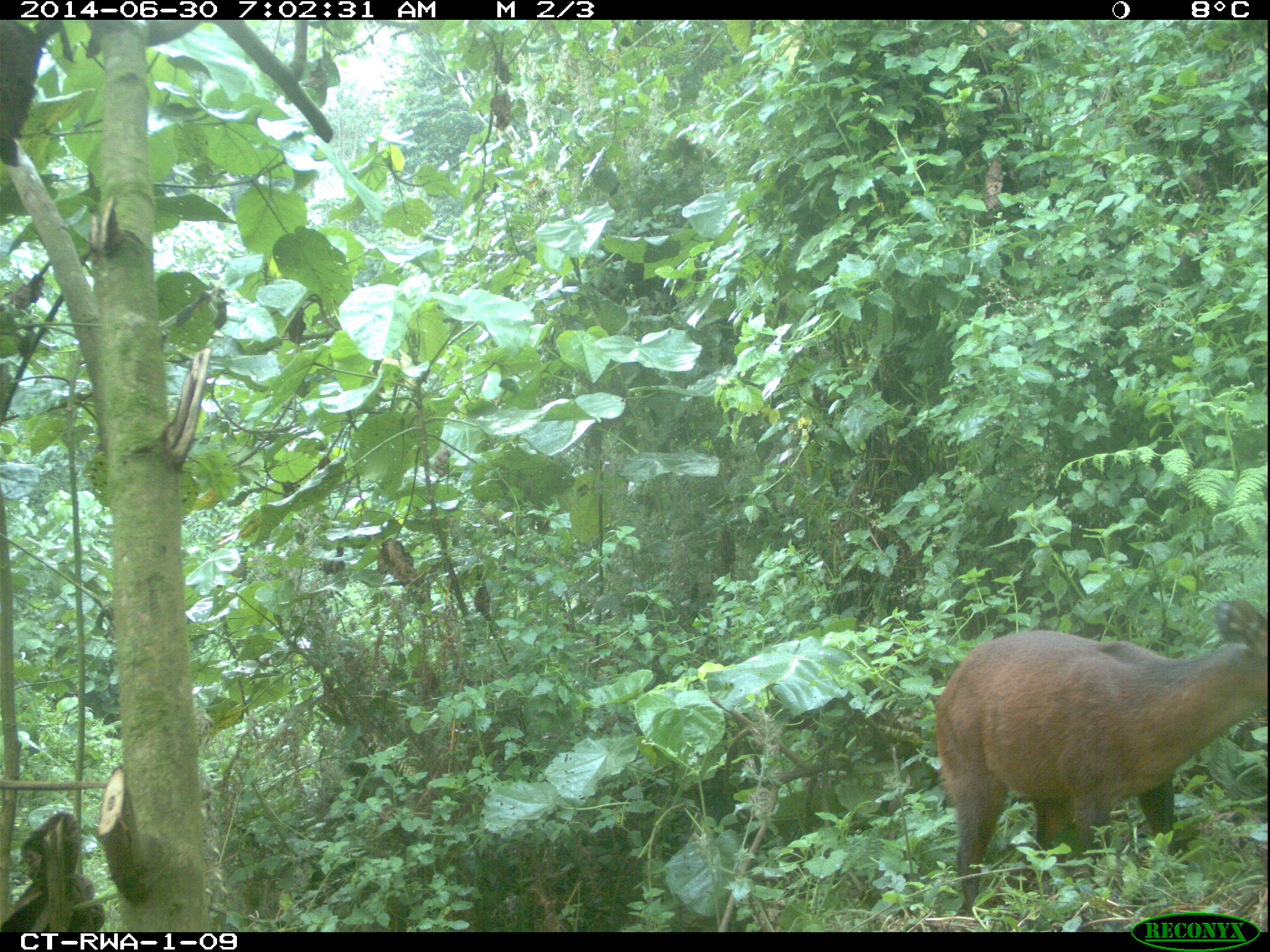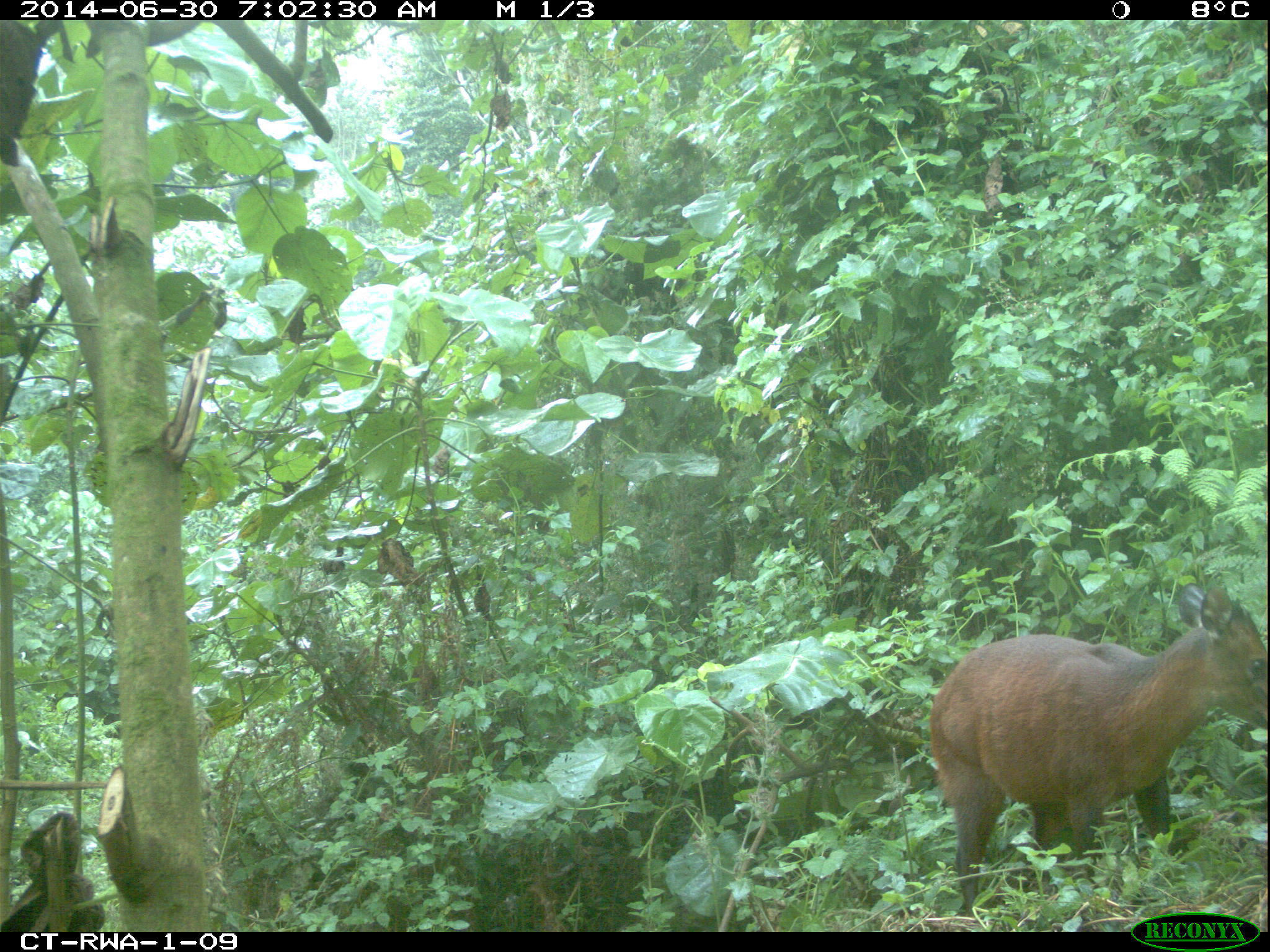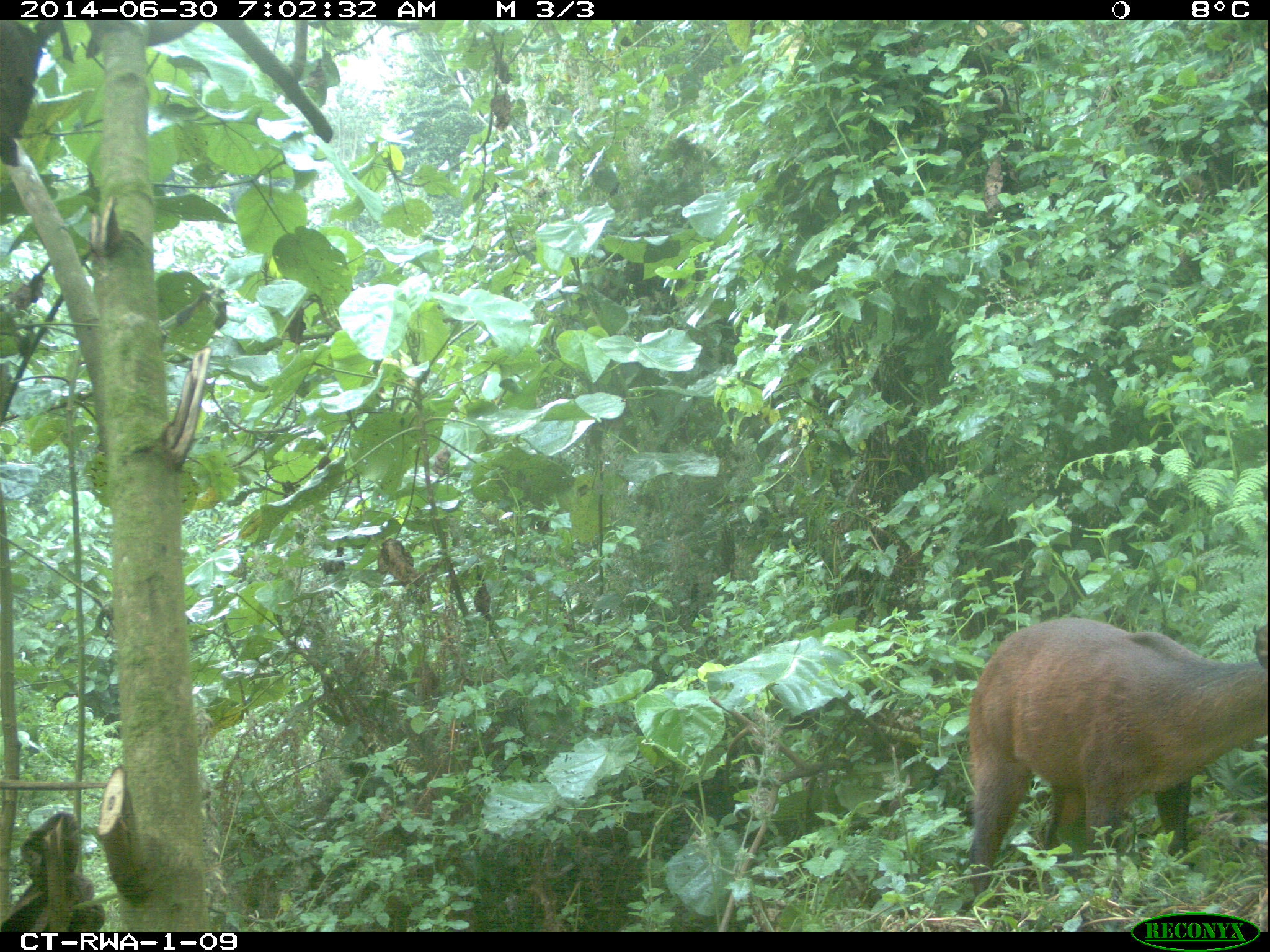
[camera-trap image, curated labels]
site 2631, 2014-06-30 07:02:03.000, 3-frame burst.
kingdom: Animalia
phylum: Chordata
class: Mammalia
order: Artiodactyla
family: Bovidae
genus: Cephalophus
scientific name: Cephalophus nigrifrons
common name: black-fronted duiker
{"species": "Cephalophus nigrifrons (black-fronted duiker)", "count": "1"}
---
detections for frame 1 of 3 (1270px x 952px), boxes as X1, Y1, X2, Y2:
cephalophus nigrifrons: 932, 599, 1267, 915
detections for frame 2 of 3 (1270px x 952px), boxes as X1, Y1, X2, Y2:
cephalophus nigrifrons: 926, 580, 1270, 915